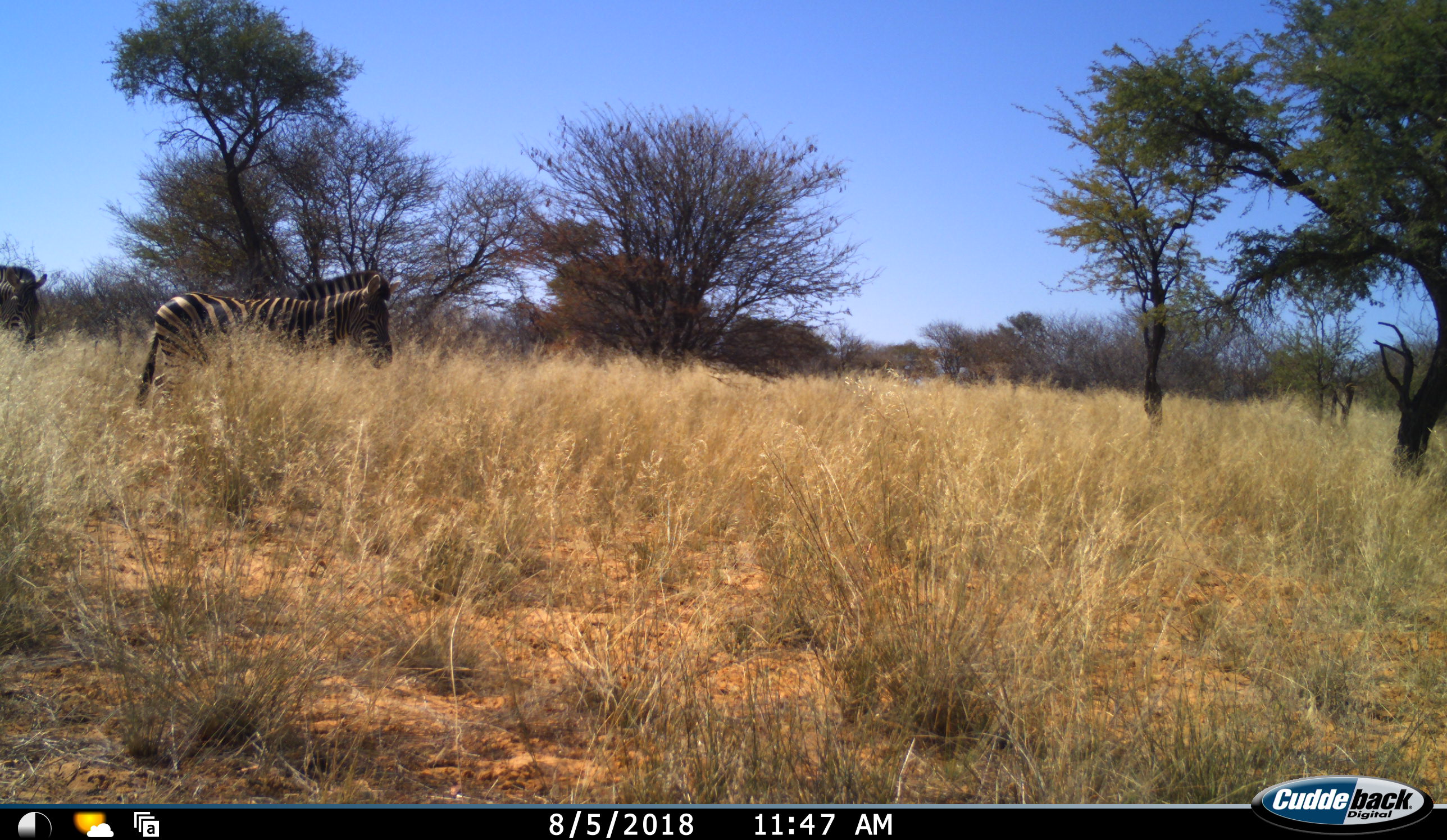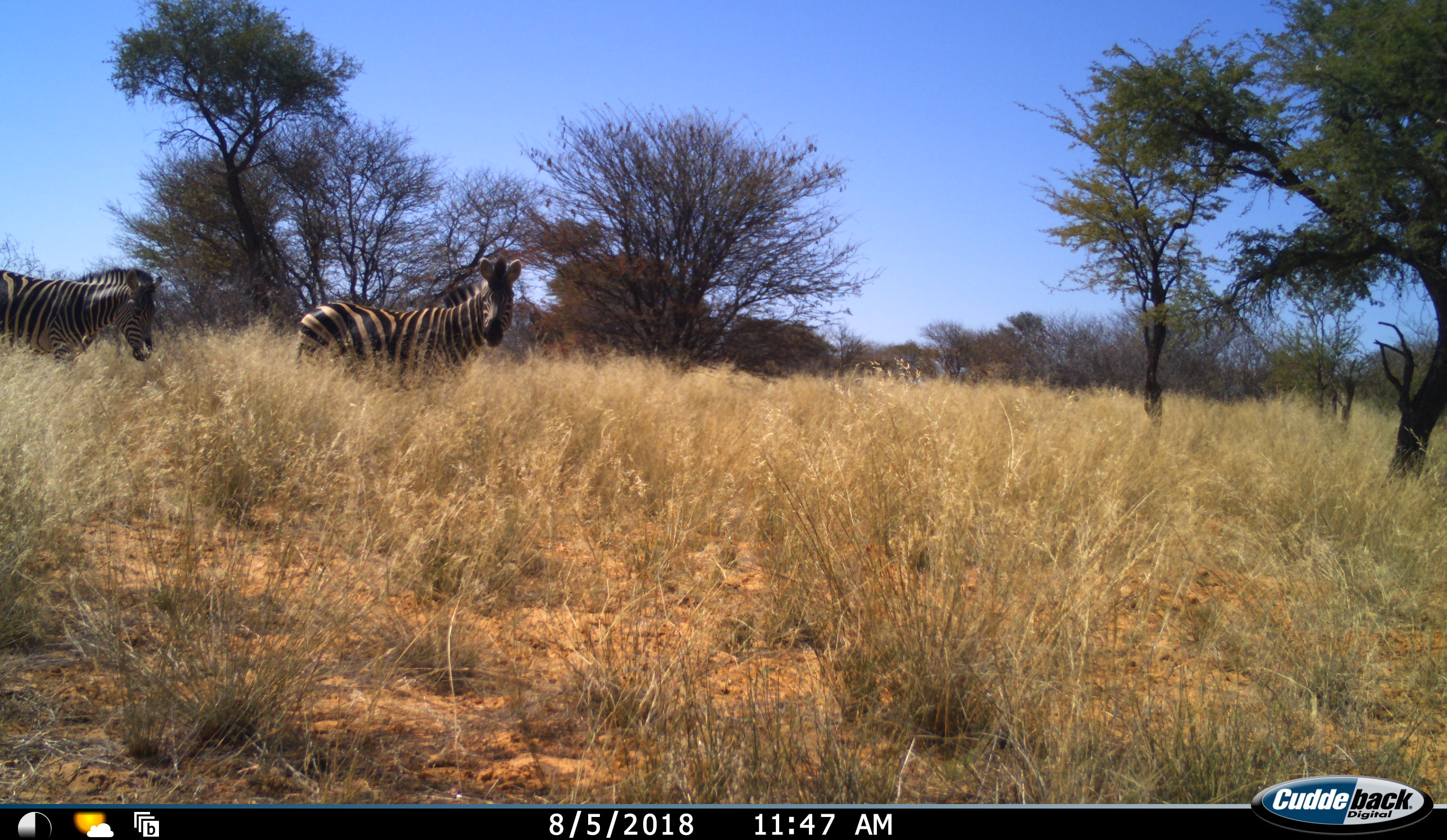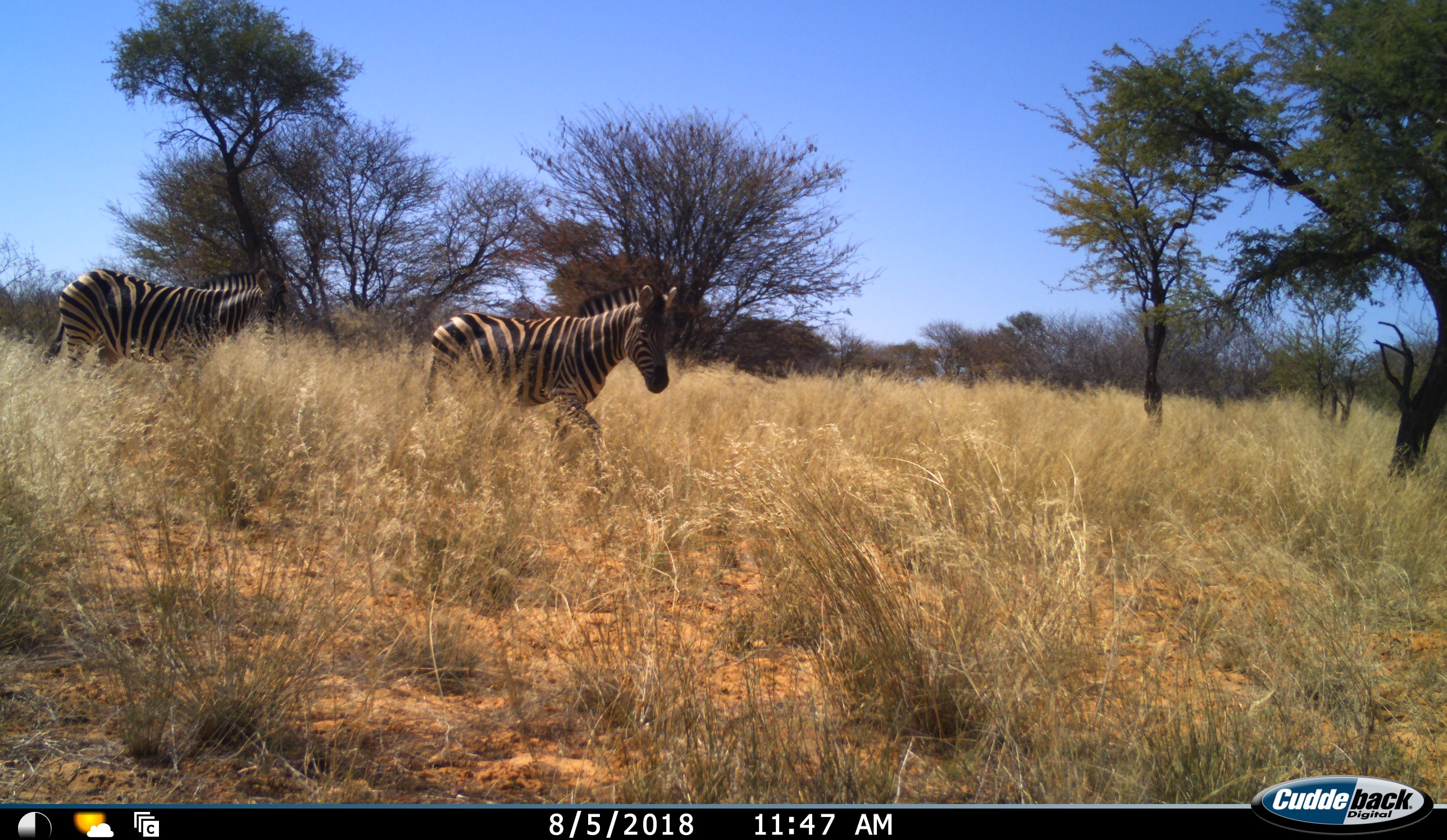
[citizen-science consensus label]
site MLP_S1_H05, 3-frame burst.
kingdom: Animalia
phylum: Chordata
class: Mammalia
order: Perissodactyla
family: Equidae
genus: Equus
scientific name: Equus quagga burchellii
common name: burchell's zebra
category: zebraburchells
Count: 2.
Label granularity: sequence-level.